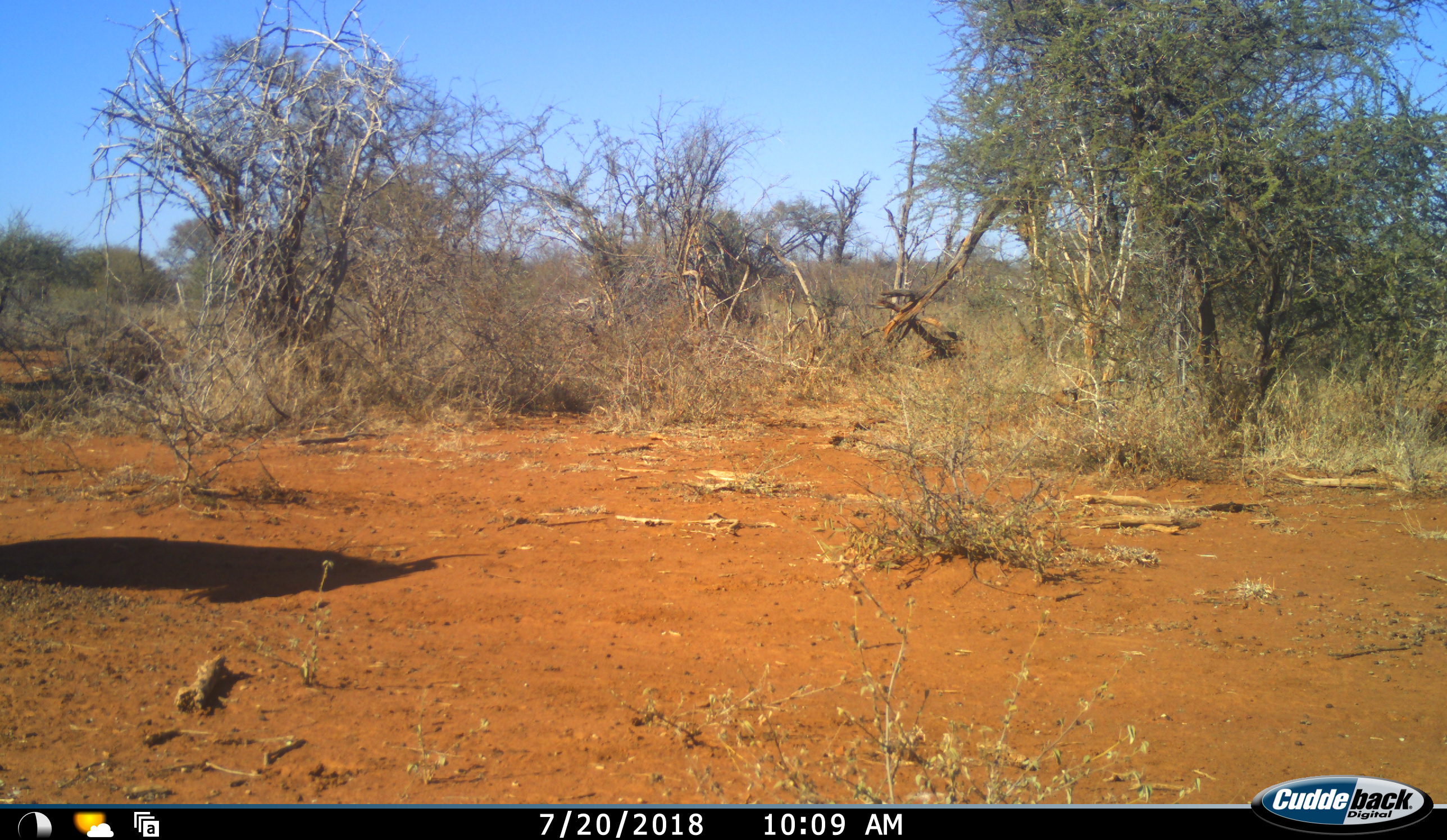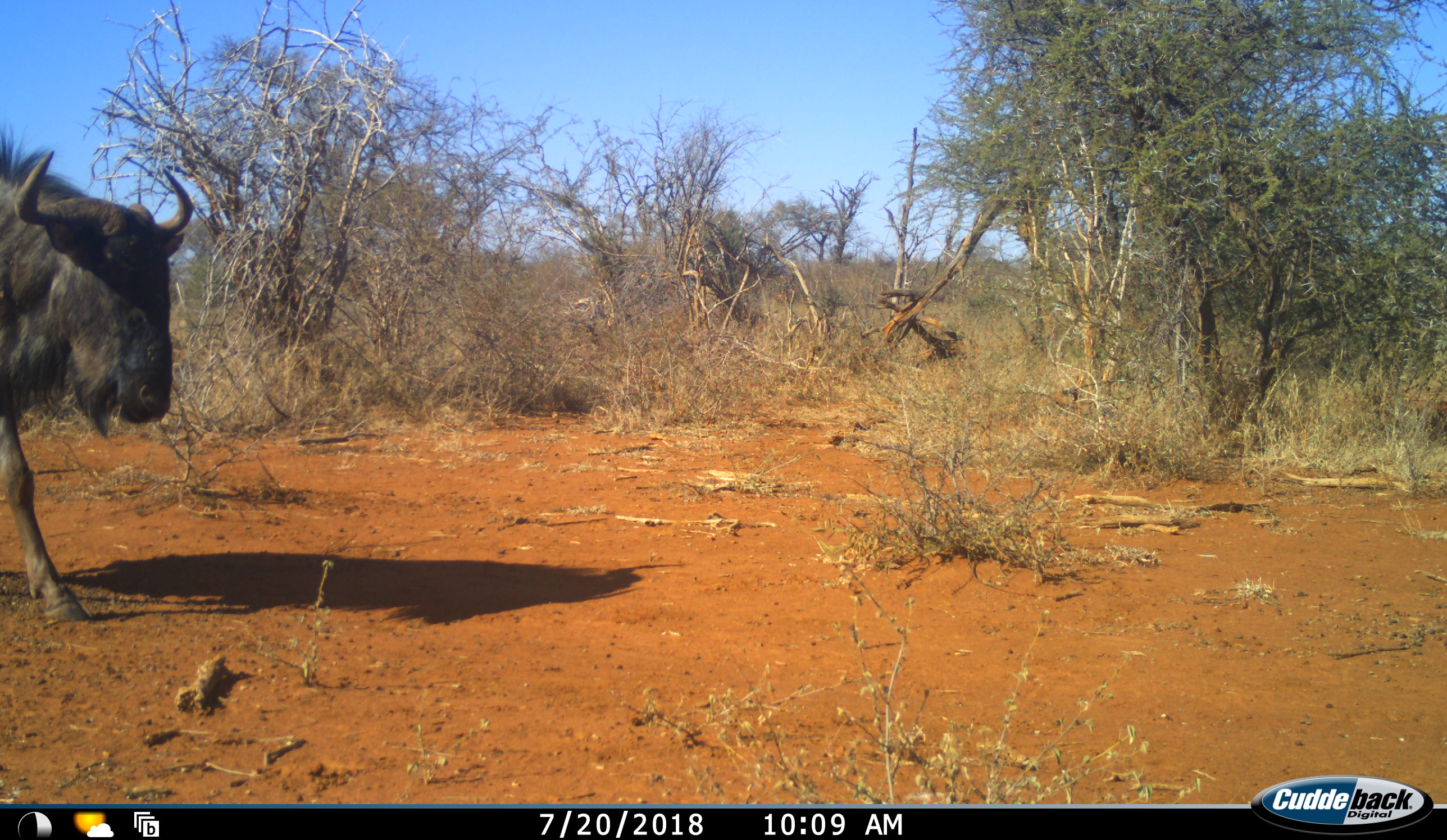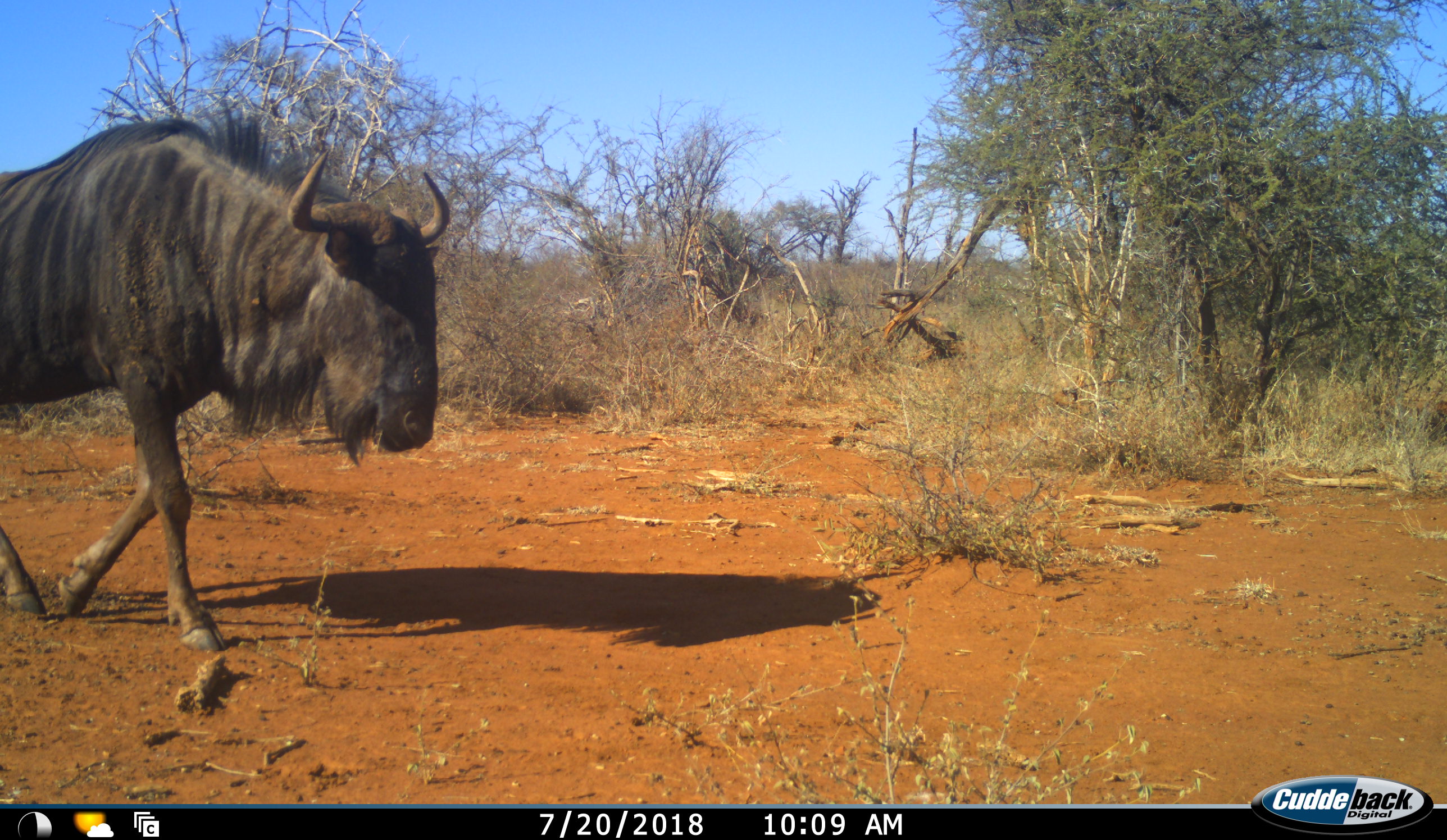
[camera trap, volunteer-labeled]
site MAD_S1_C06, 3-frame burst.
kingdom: Animalia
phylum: Chordata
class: Mammalia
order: Artiodactyla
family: Bovidae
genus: Connochaetes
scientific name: Connochaetes taurinus taurinus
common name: blue wildebeest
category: wildebeestblue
Wildebeestblue (blue wildebeest) (Connochaetes taurinus taurinus), count 1. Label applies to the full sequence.